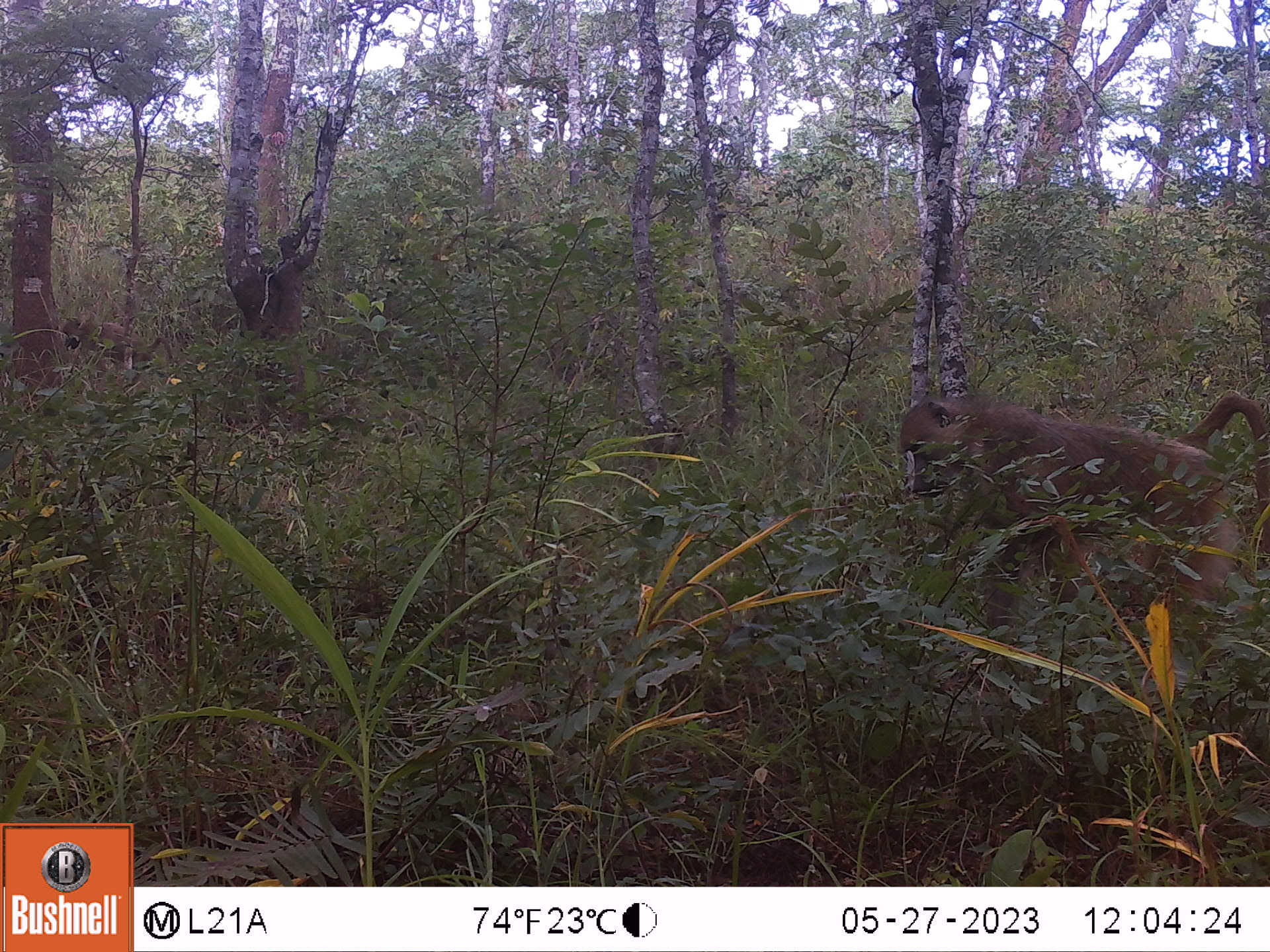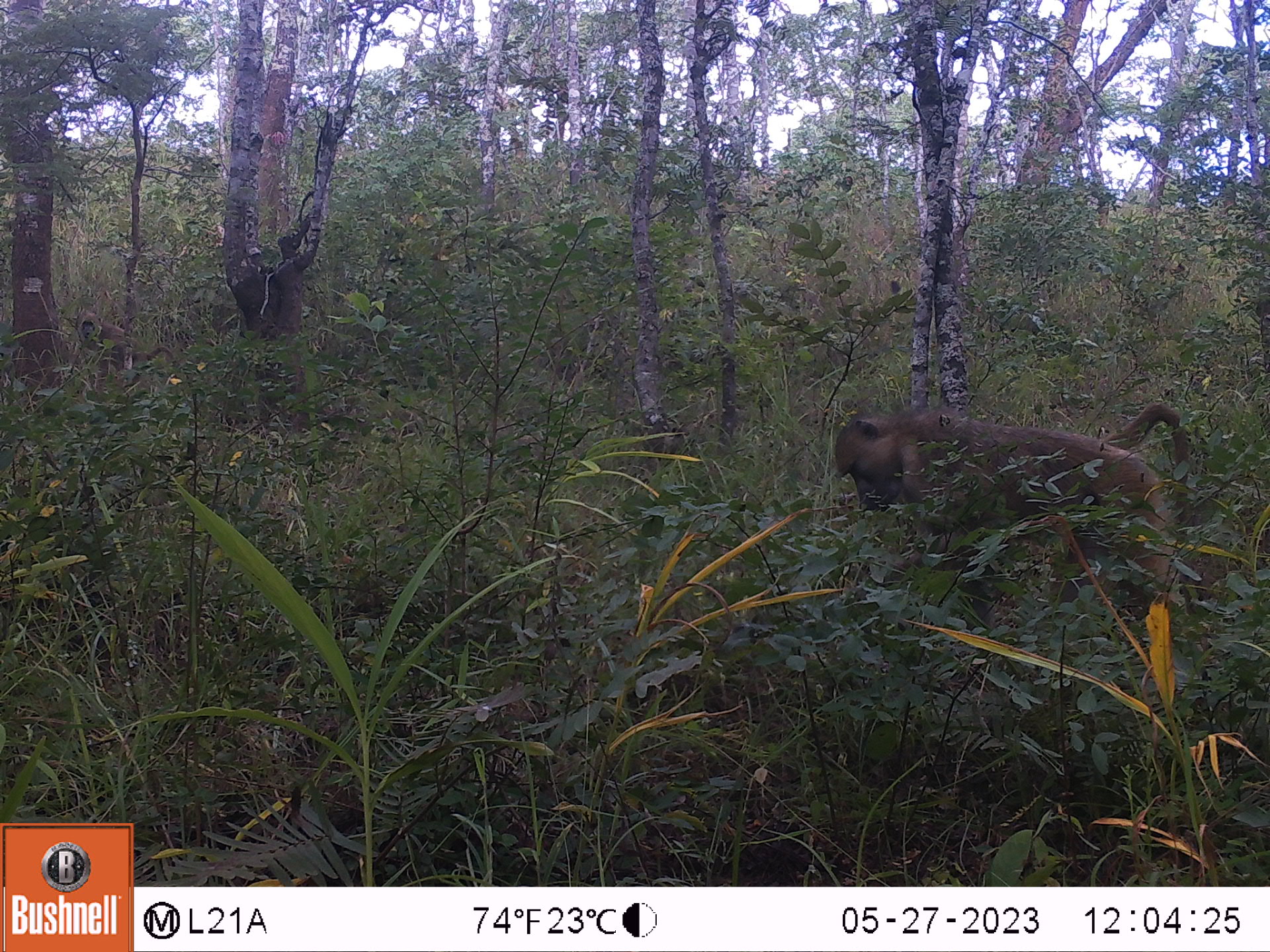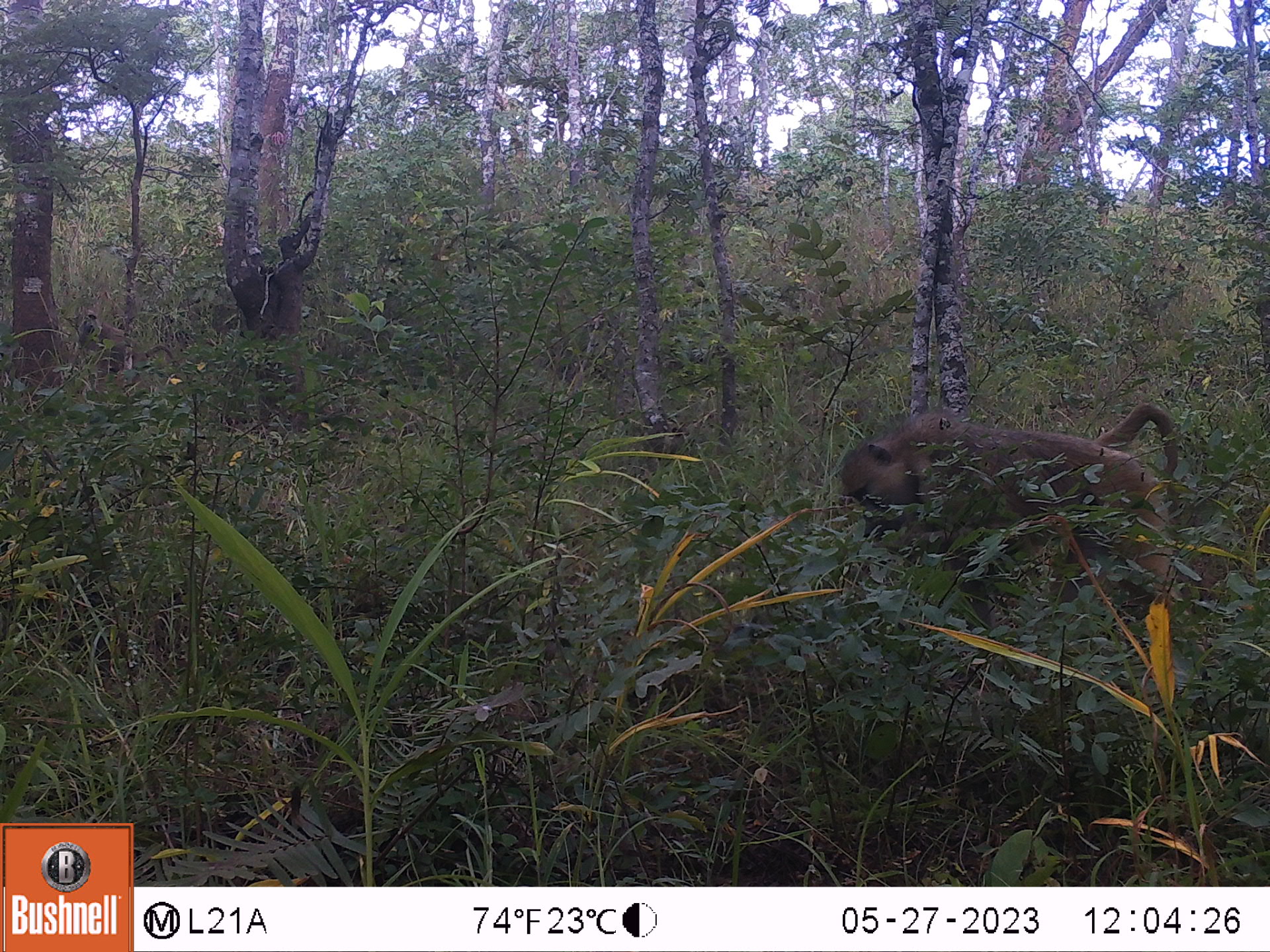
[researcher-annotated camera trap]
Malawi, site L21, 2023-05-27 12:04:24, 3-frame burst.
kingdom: Animalia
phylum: Chordata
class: Mammalia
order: Primates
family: Cercopithecidae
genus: Papio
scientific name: Papio cynocephalus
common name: yellow baboon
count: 2